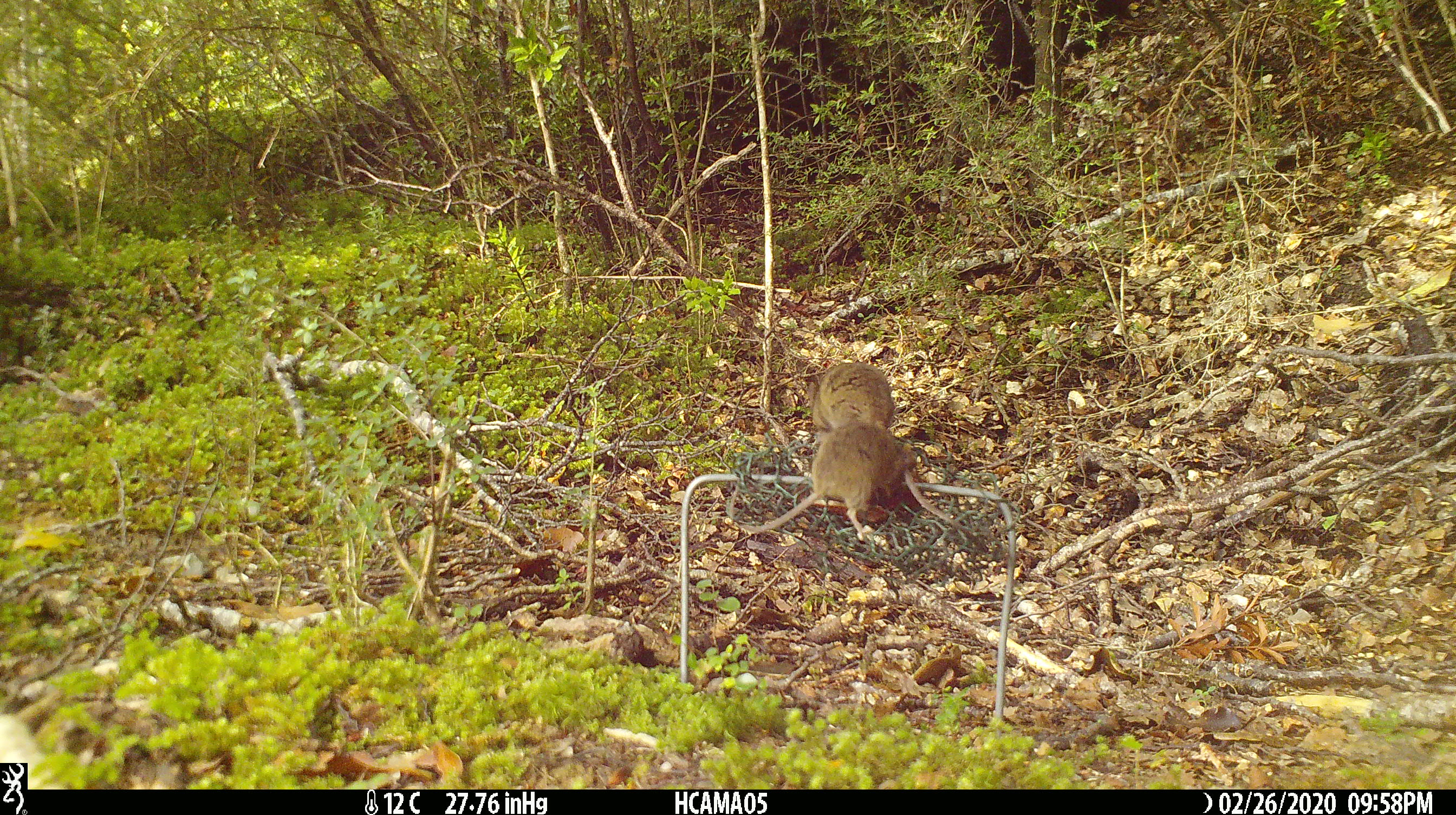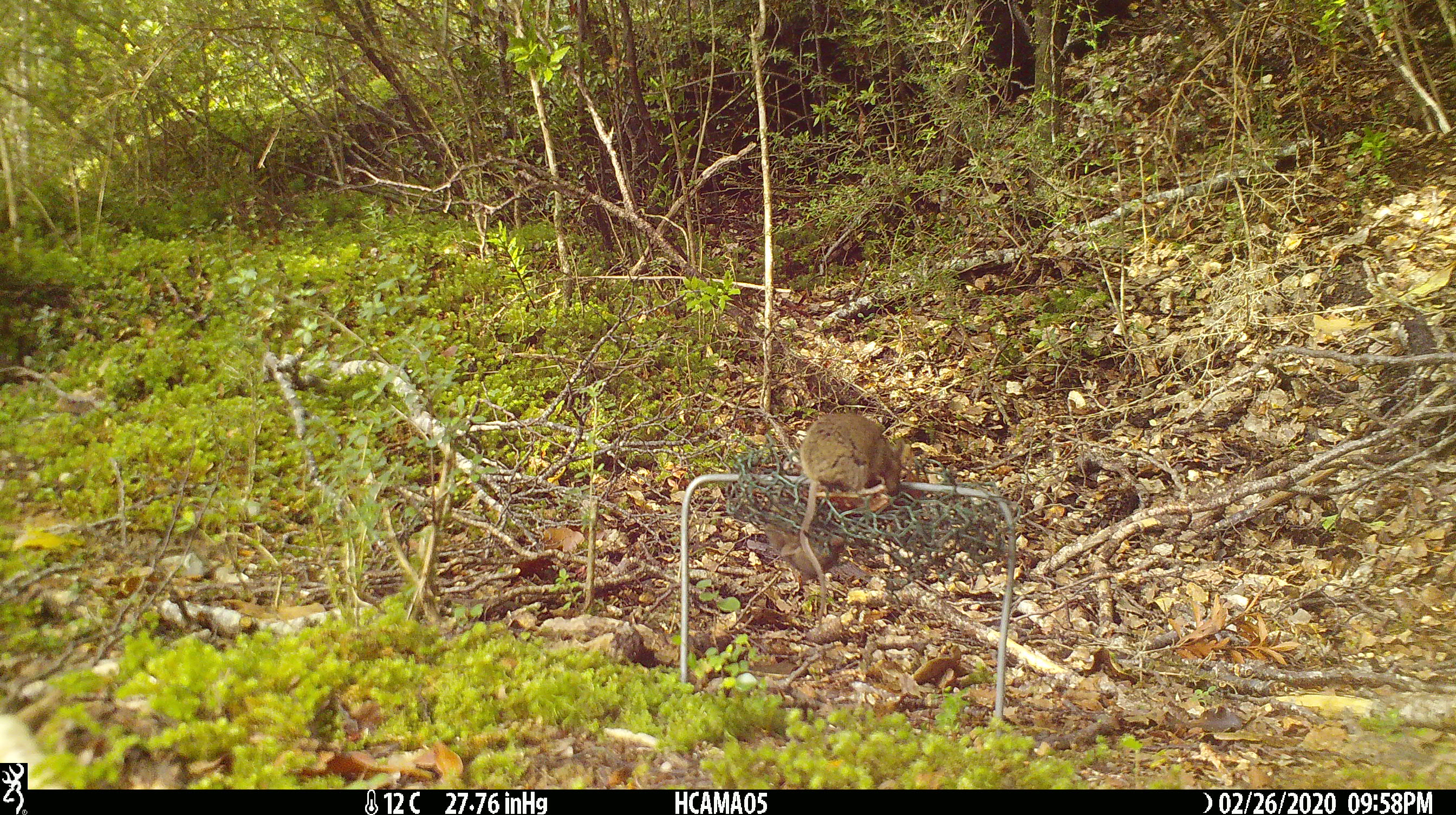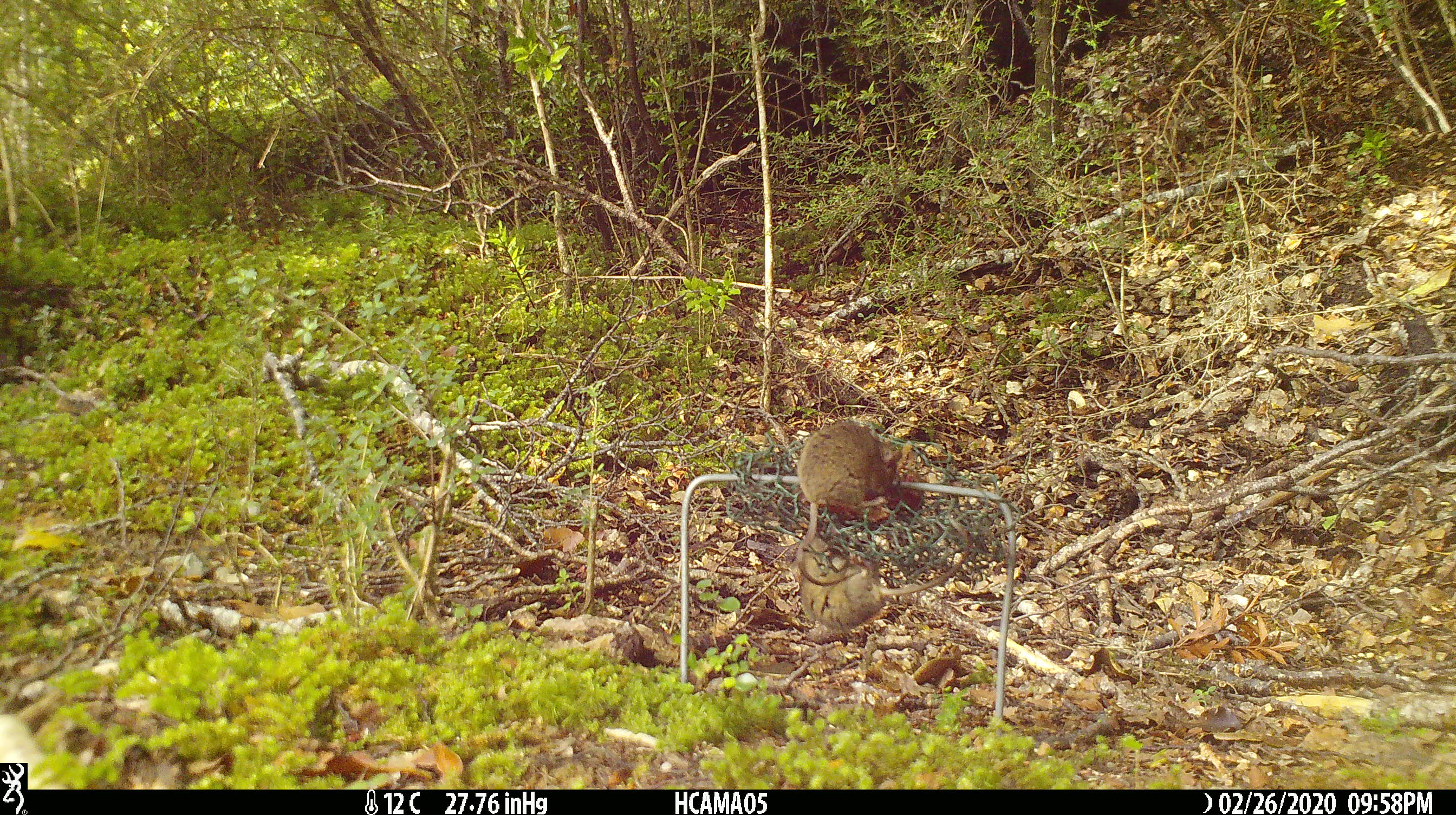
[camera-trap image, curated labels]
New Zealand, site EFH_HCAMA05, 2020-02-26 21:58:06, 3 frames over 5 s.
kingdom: Animalia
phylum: Chordata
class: Mammalia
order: Rodentia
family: Muridae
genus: Mus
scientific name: Mus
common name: mouse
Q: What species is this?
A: Mouse (Mus).